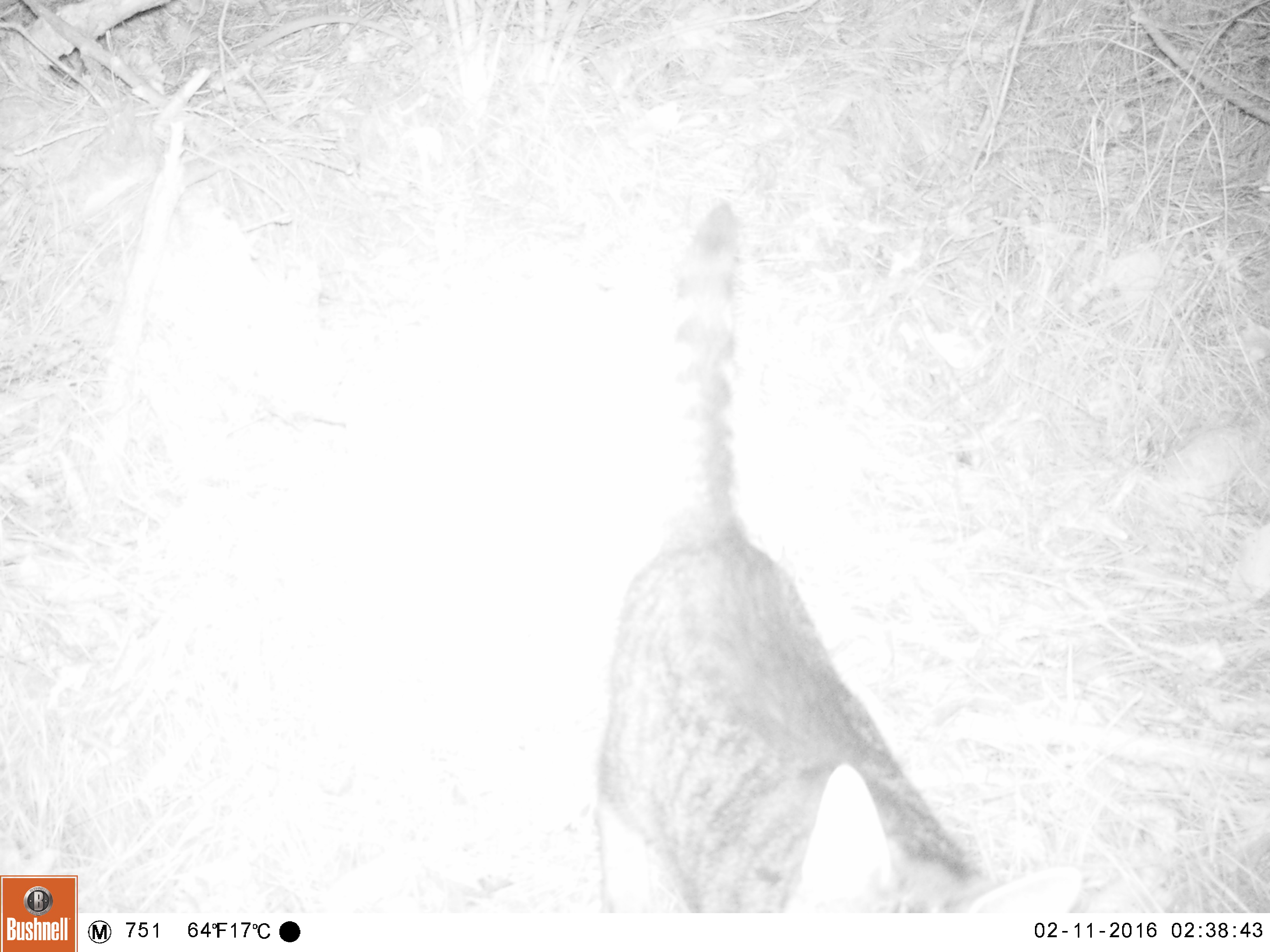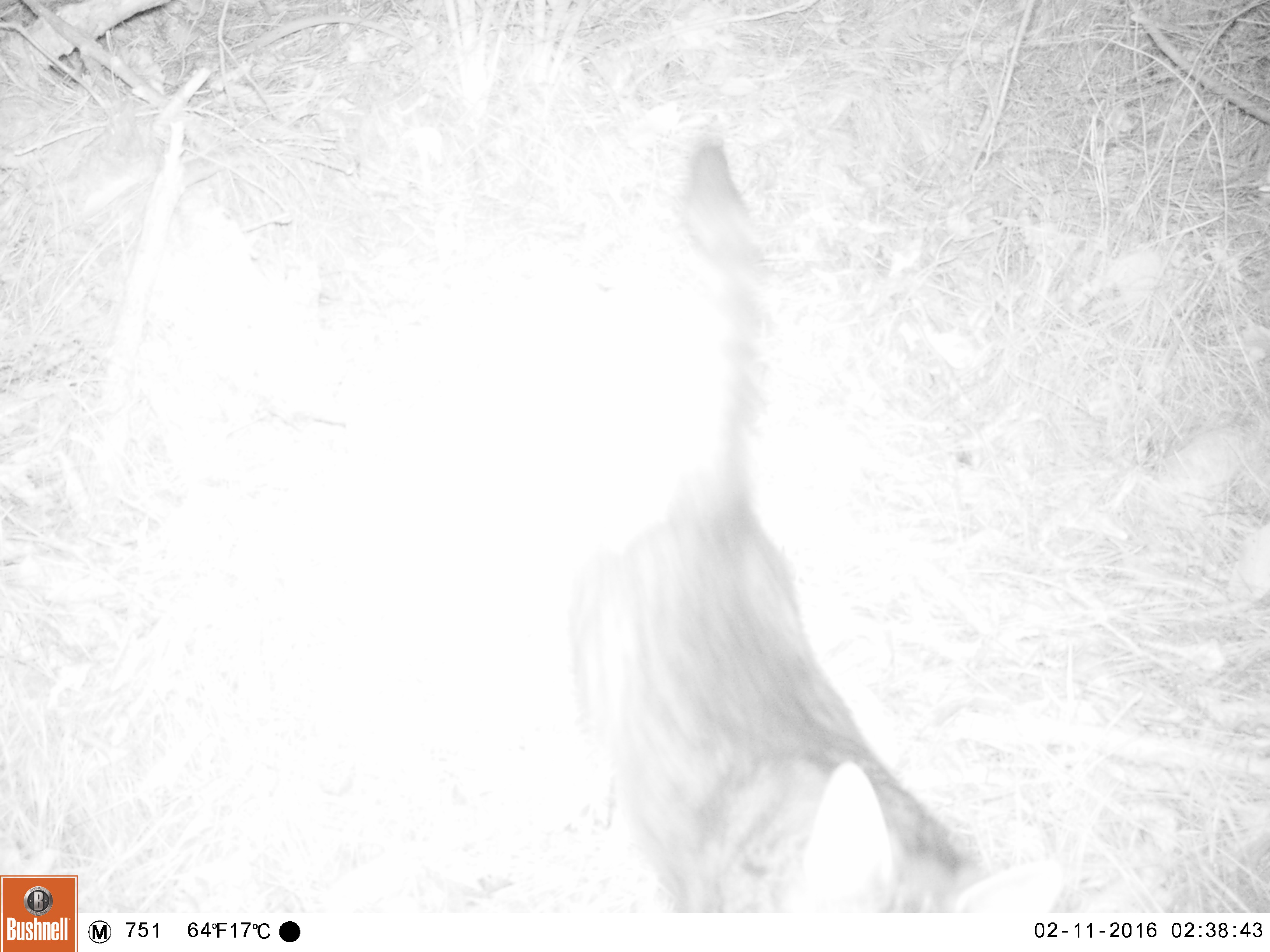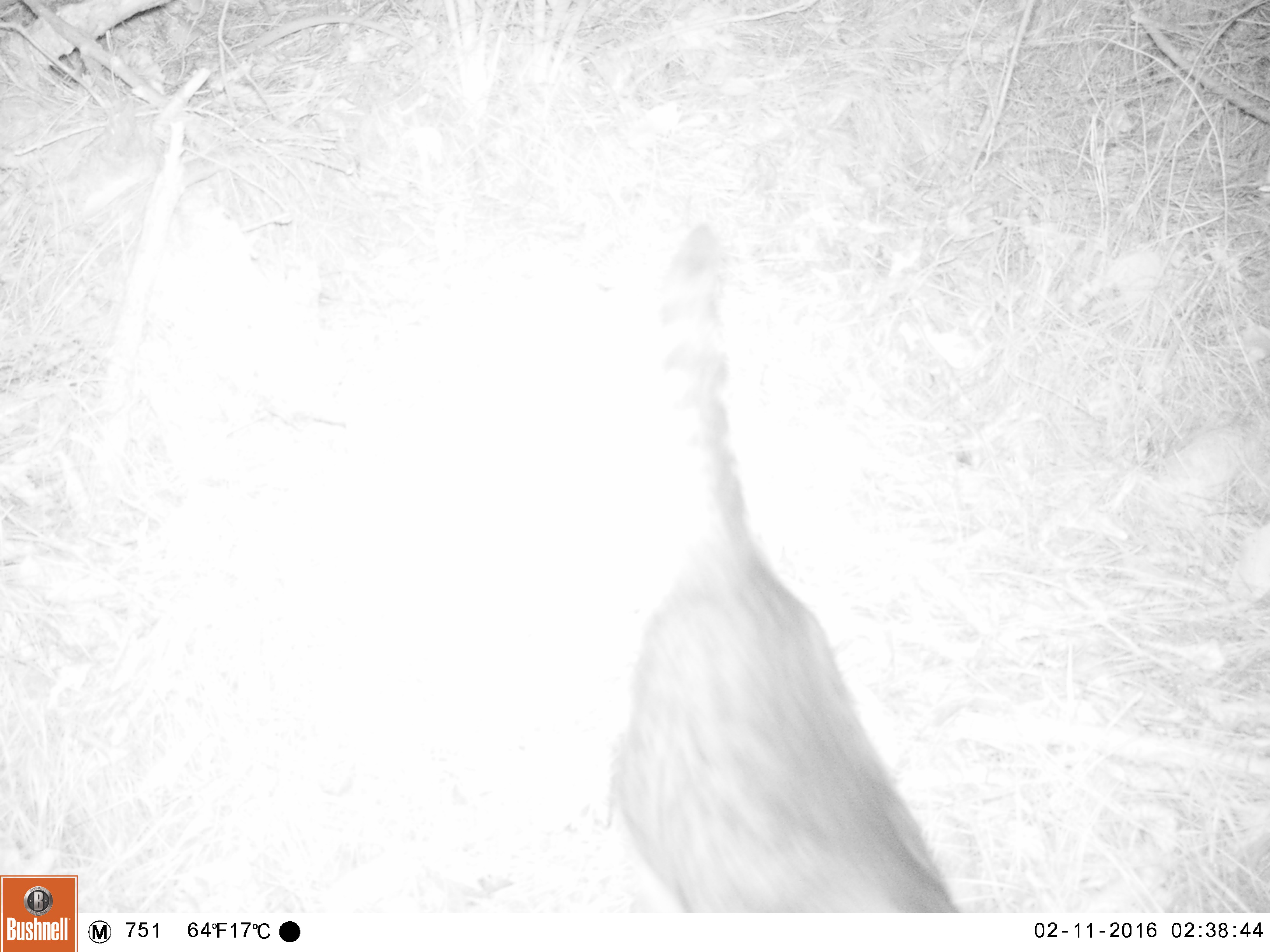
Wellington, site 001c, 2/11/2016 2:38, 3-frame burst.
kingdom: Animalia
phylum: Chordata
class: Mammalia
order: Carnivora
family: Felidae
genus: Felis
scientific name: Felis catus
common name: cat